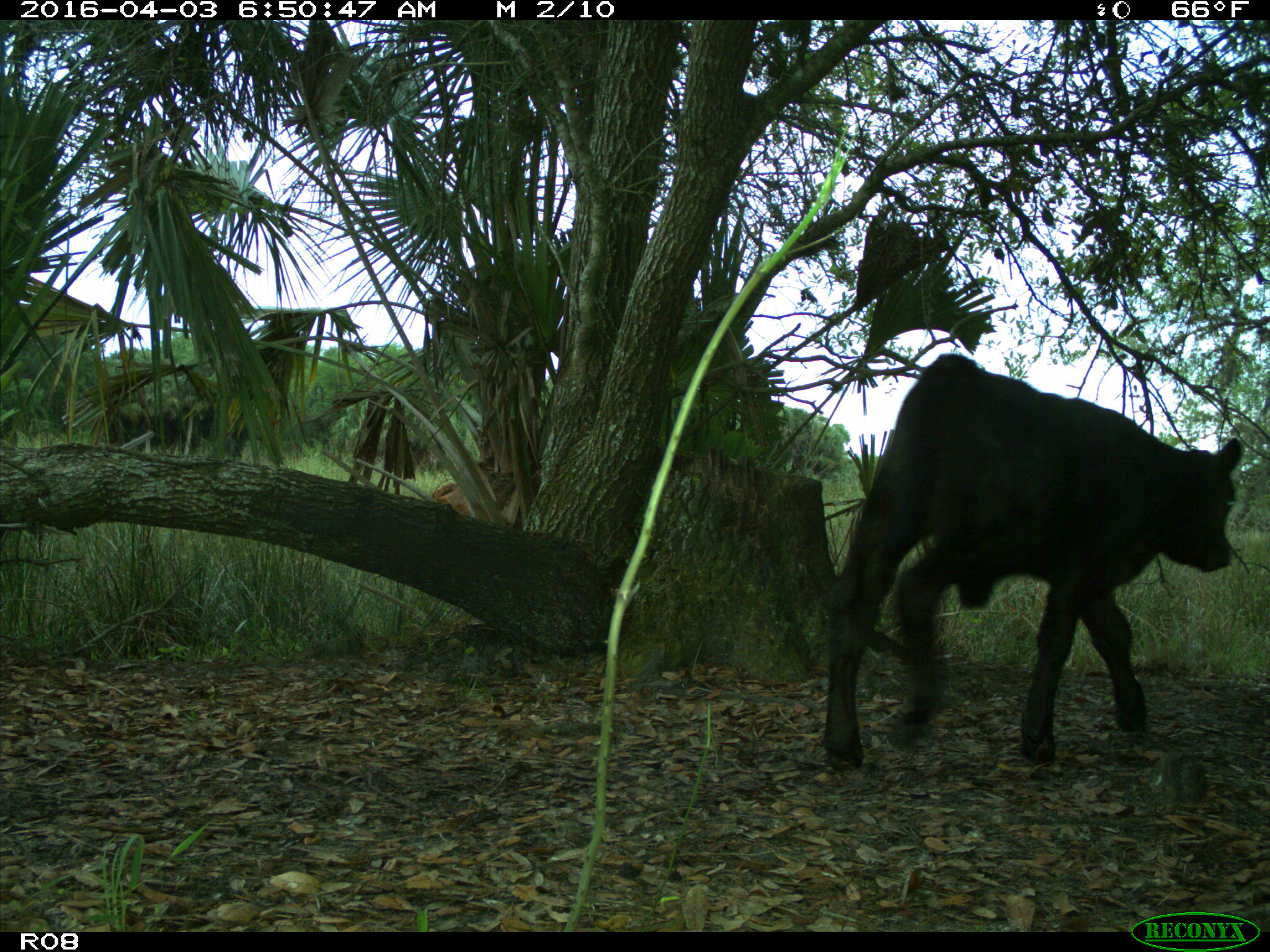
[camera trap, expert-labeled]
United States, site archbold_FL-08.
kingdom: Animalia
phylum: Chordata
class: Mammalia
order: Artiodactyla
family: Bovidae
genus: Bos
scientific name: Bos taurus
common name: domestic cow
Bos taurus (domestic cow).